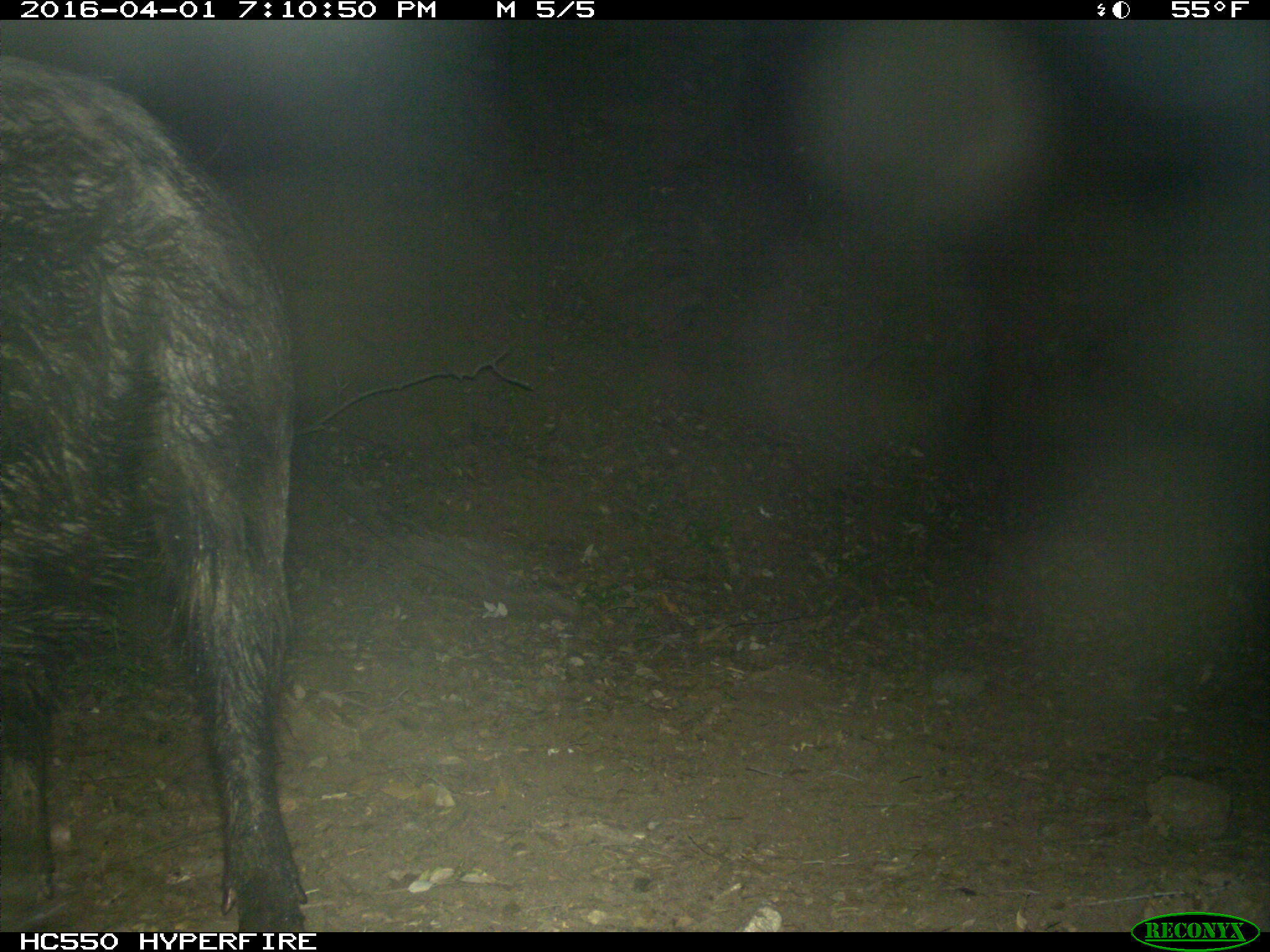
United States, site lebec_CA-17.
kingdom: Animalia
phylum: Chordata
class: Mammalia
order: Artiodactyla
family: Suidae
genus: Sus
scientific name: Sus scrofa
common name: wild boar